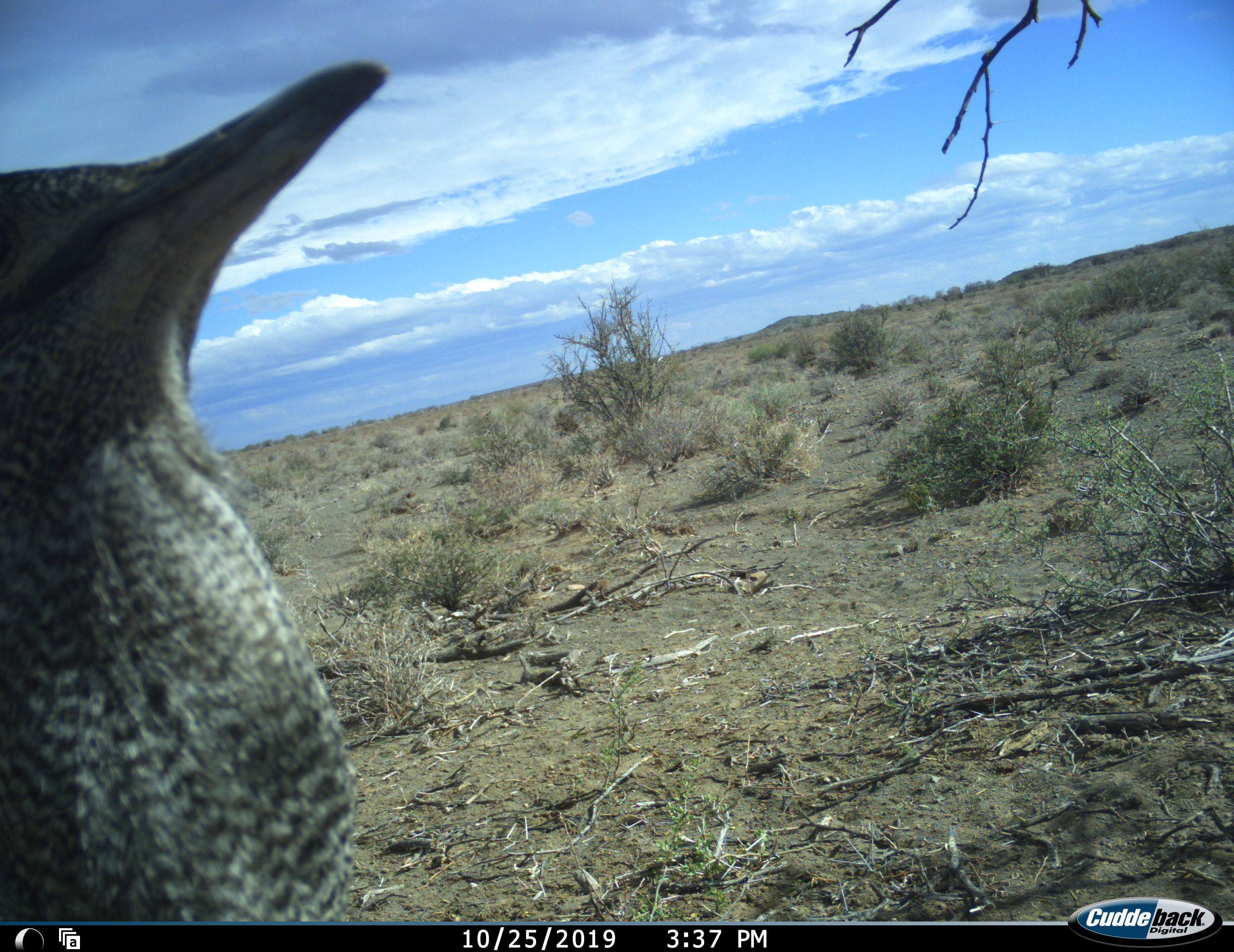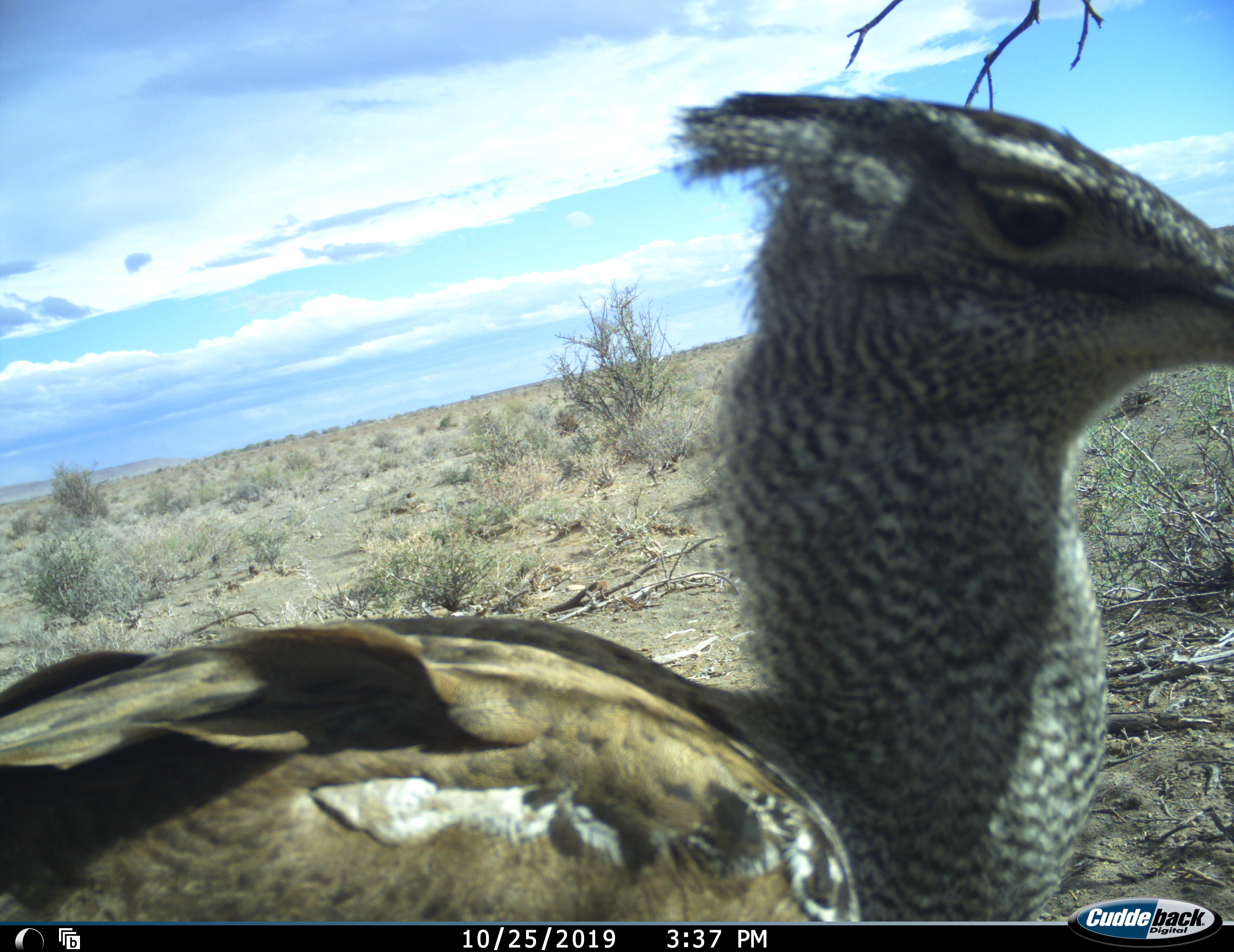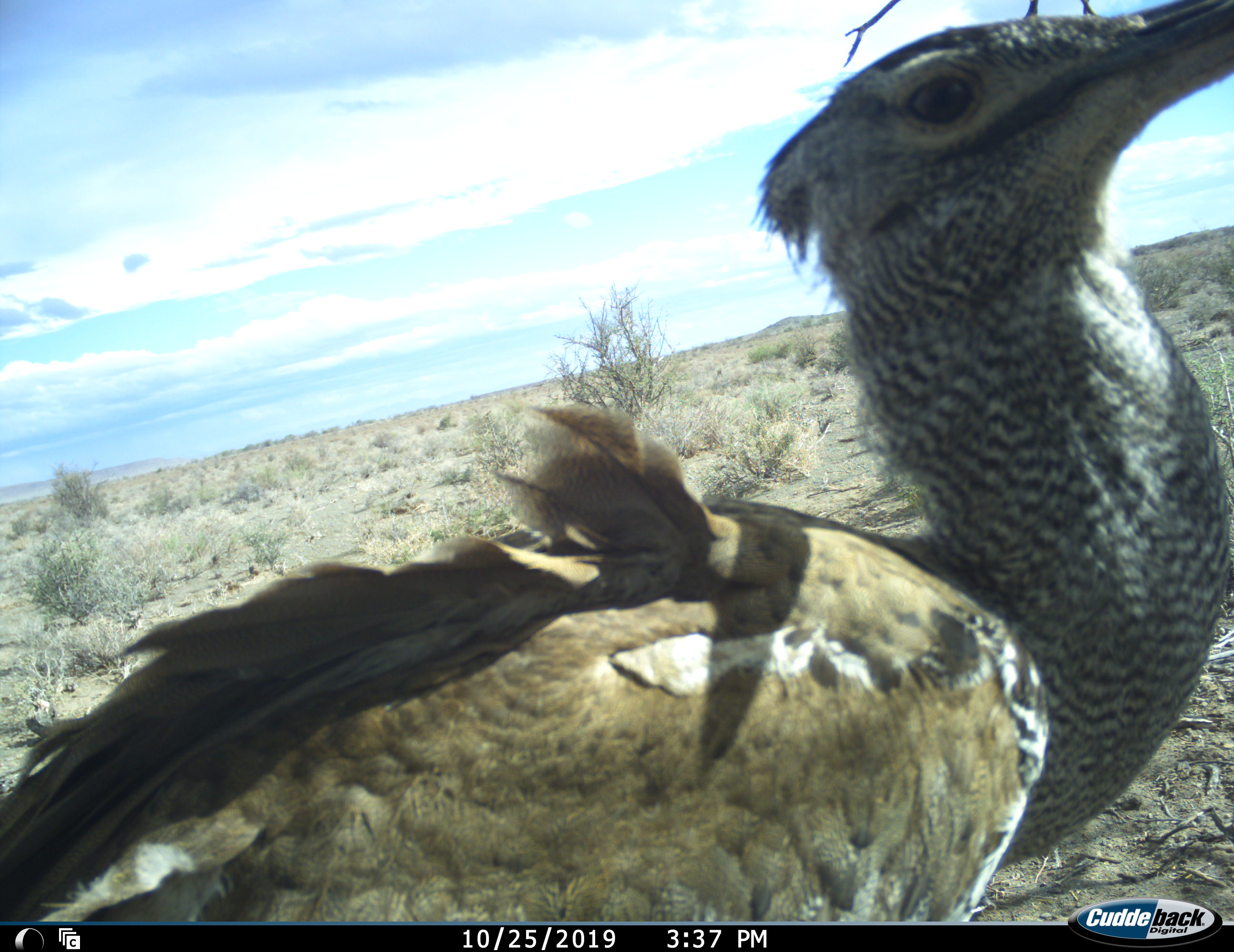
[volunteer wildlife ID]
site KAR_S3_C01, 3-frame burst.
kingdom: Animalia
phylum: Chordata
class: Aves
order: Otidiformes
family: Otididae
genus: Ardeotis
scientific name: Ardeotis kori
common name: kori bustard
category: bustardkori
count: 1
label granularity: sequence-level